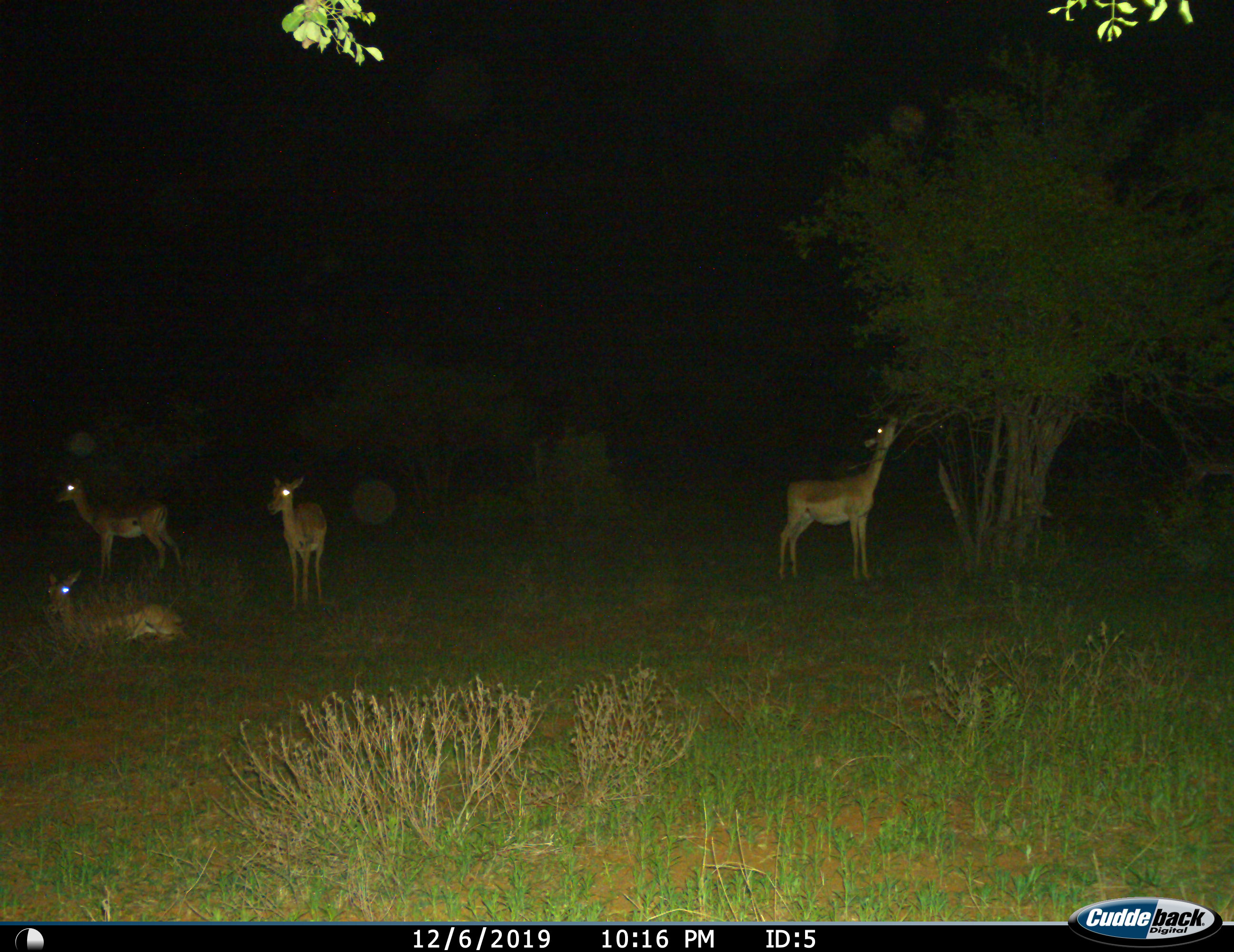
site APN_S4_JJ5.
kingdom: Animalia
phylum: Chordata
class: Mammalia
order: Artiodactyla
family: Bovidae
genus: Aepyceros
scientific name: Aepyceros melampus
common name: impala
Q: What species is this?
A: Impala (Aepyceros melampus).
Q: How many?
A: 4.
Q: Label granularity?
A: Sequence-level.